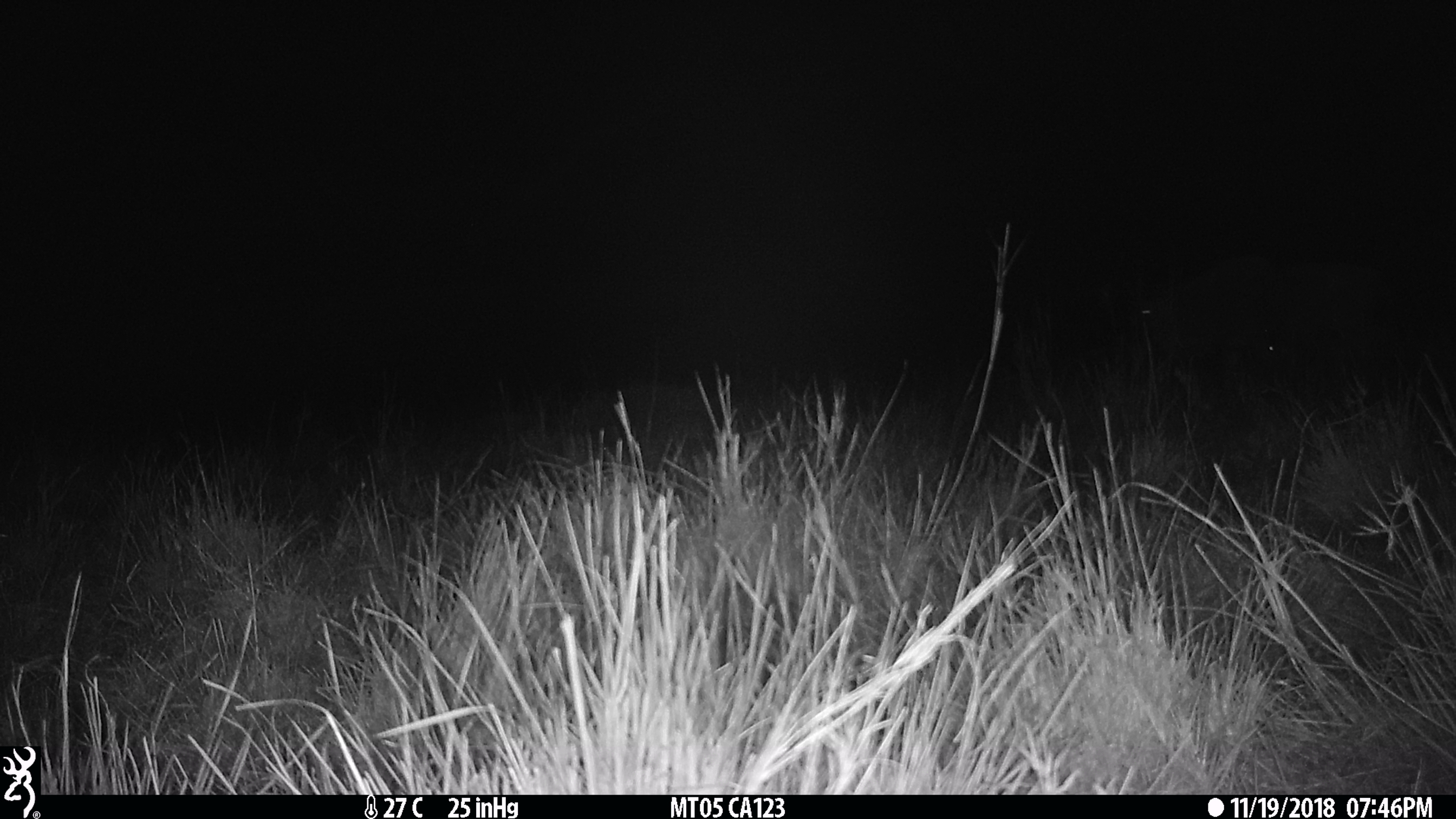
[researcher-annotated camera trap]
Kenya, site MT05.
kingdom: Animalia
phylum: Chordata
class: Mammalia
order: Artiodactyla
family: Bovidae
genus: Connochaetes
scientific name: Connochaetes taurinus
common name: blue wildebeest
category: wildebeest